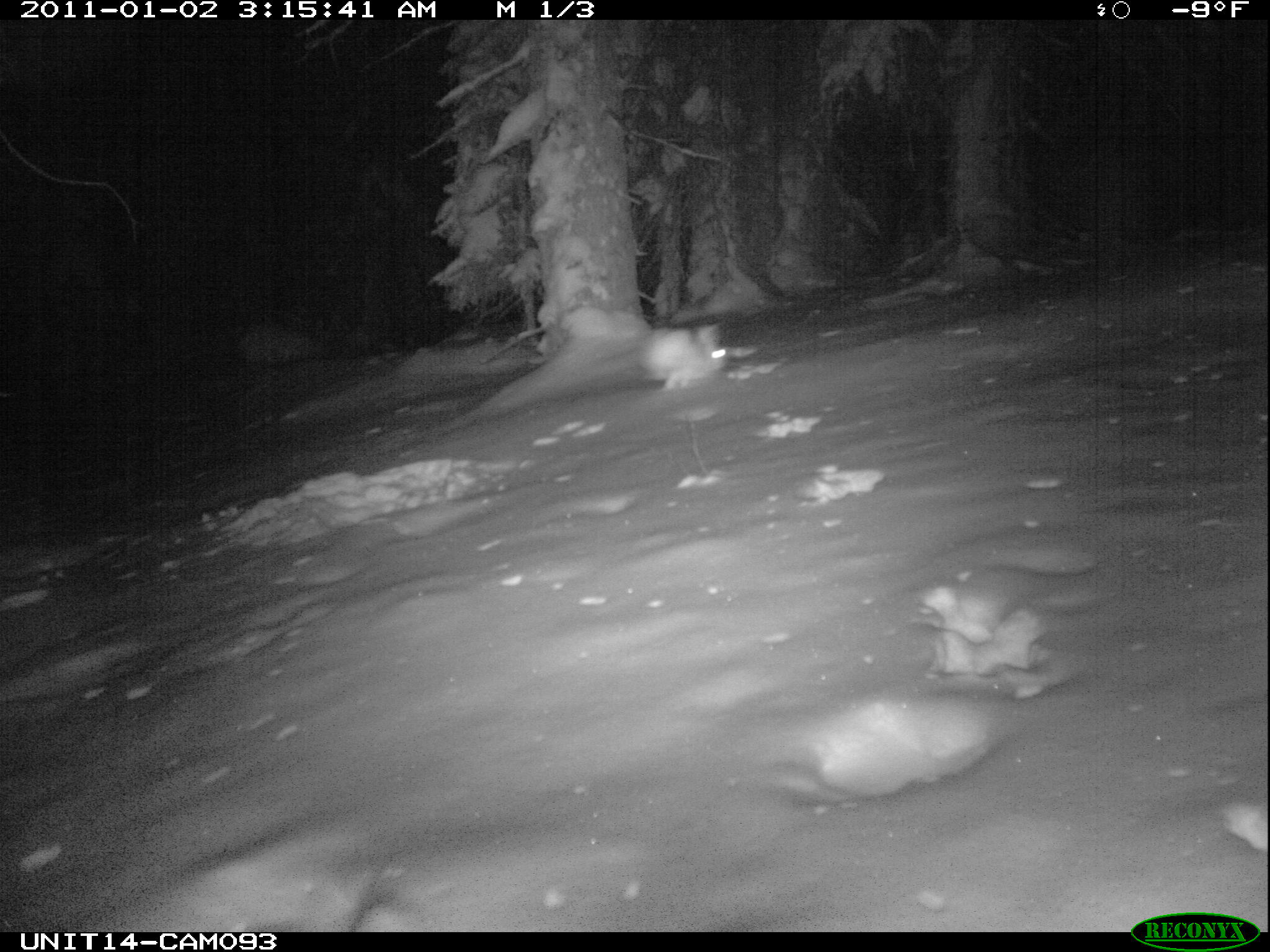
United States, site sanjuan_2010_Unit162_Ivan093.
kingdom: Animalia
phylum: Chordata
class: Mammalia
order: Lagomorpha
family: Leporidae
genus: Lepus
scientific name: Lepus americanus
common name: snowshoe hare